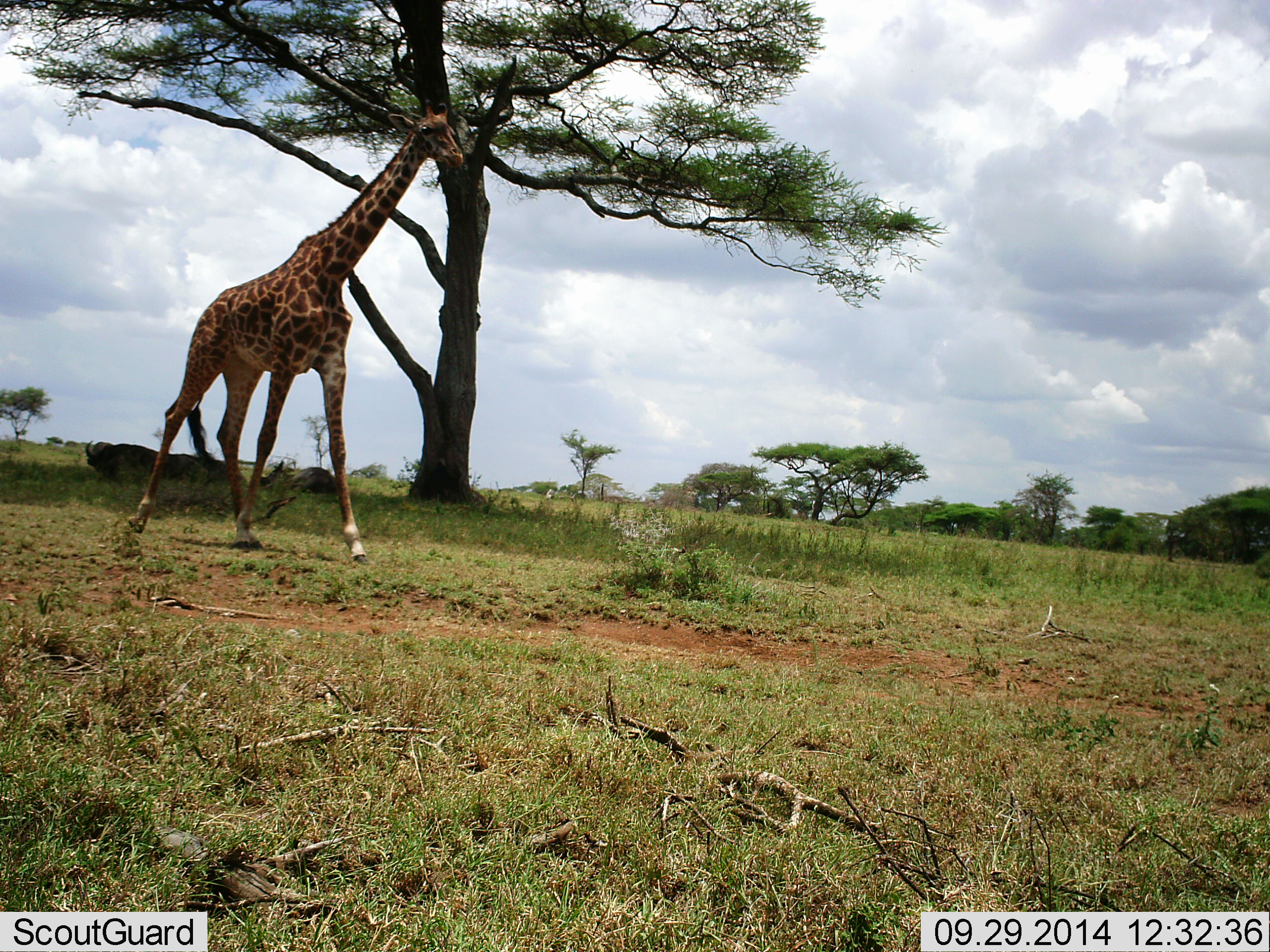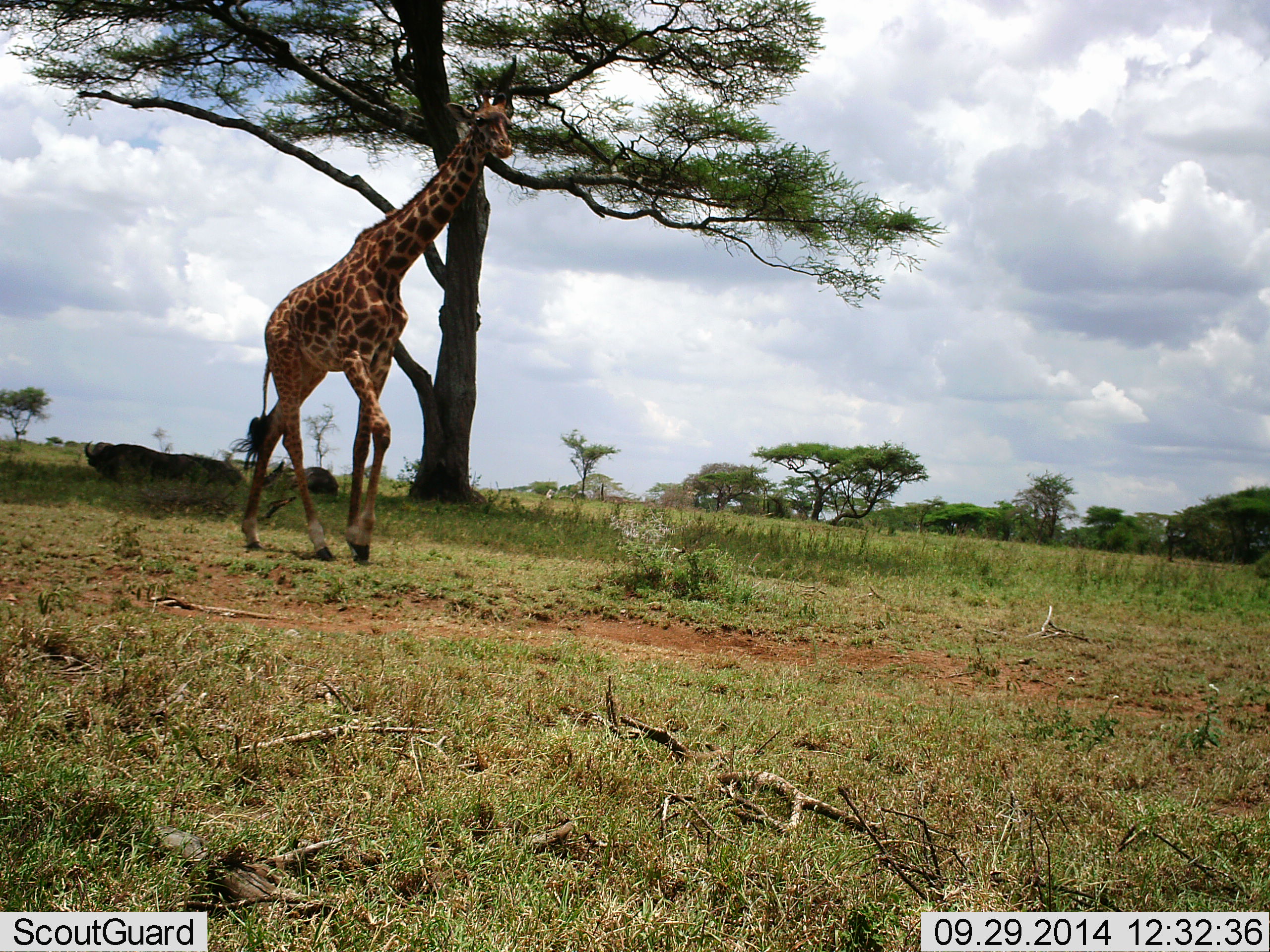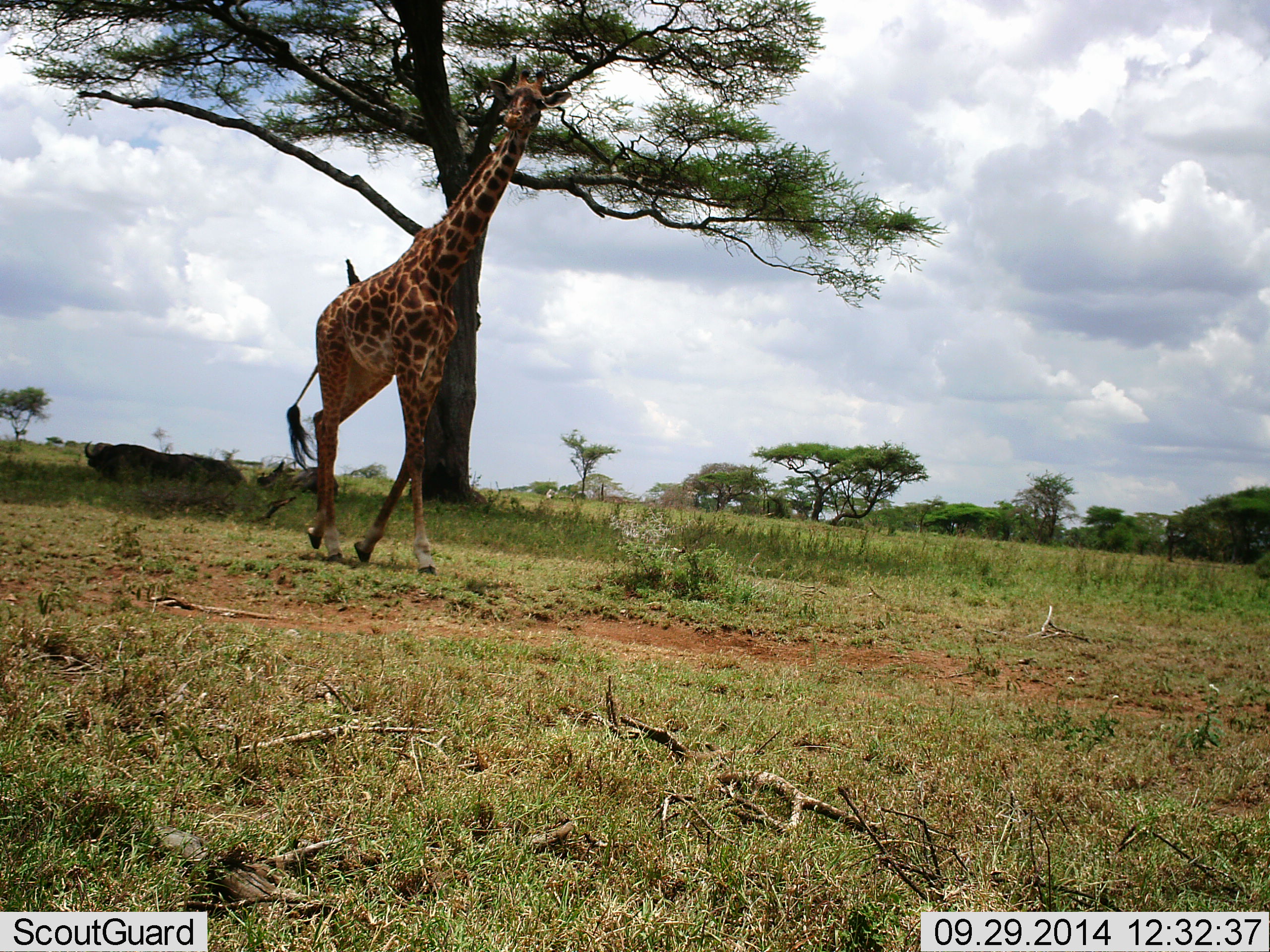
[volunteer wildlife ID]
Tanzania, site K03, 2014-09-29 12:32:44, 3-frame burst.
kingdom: Animalia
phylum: Chordata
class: Mammalia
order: Artiodactyla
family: Giraffidae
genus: Giraffa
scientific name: Giraffa camelopardalis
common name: giraffe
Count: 1.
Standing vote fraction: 0%.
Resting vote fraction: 0%.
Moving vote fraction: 100%.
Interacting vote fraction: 0%.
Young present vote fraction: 0%.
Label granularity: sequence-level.